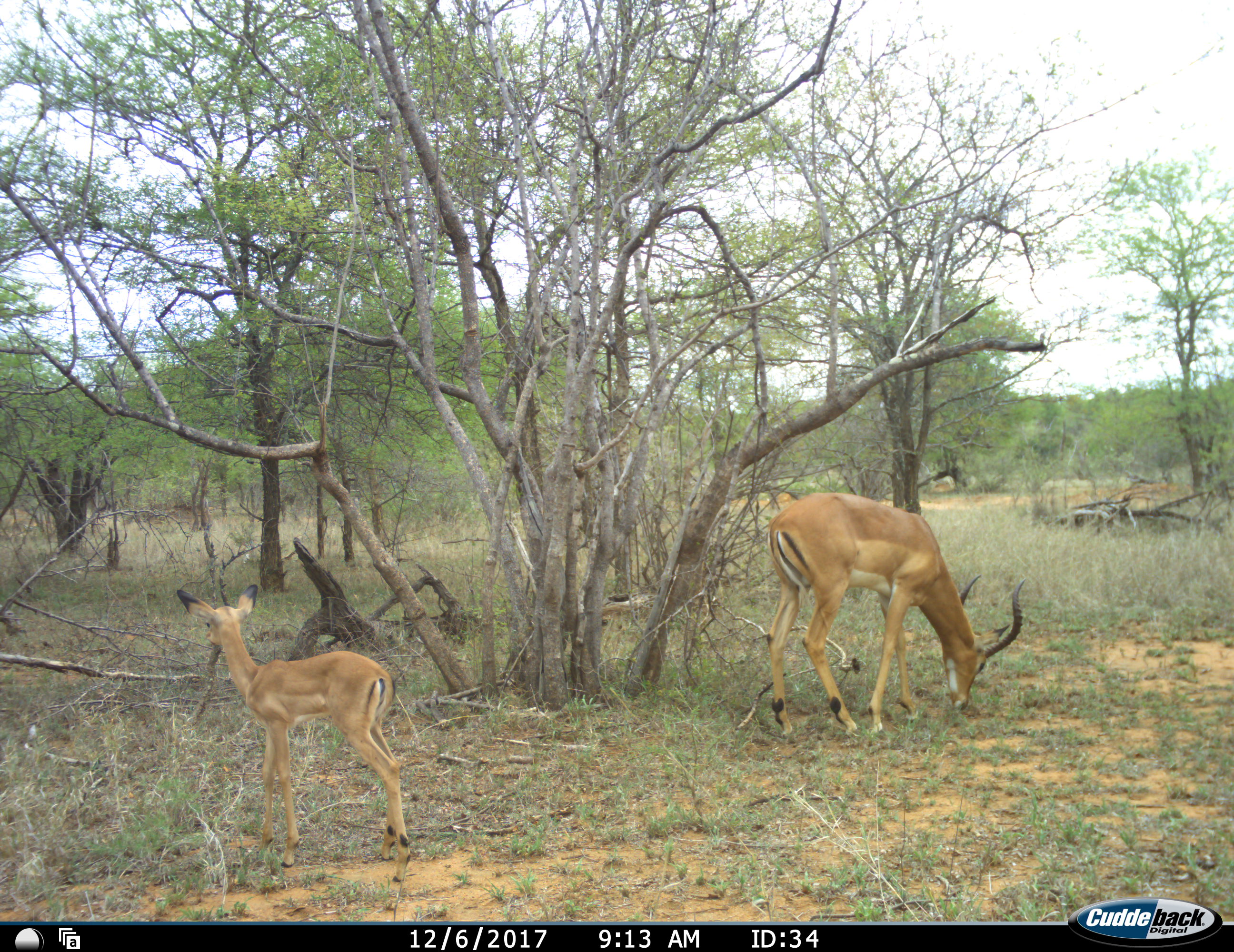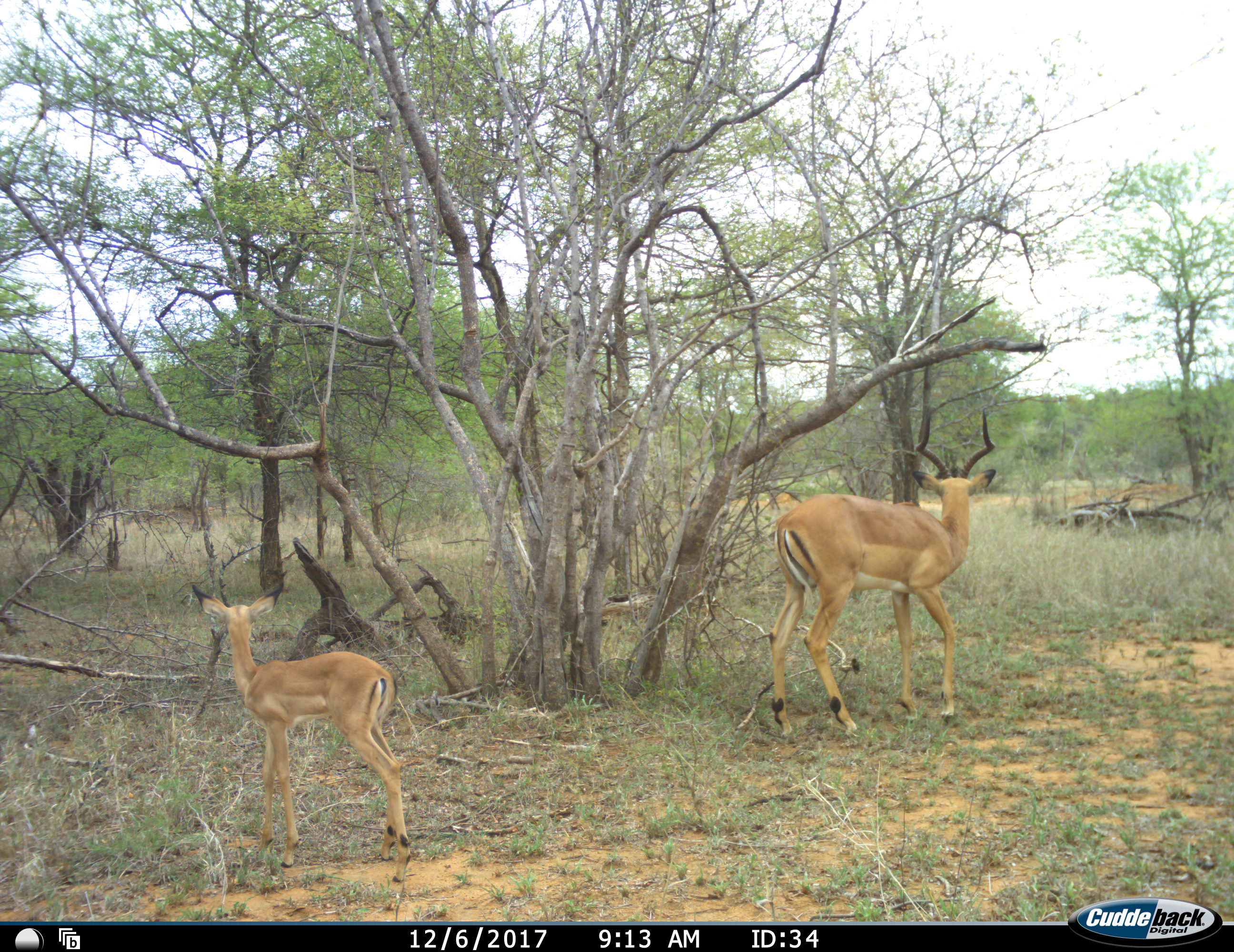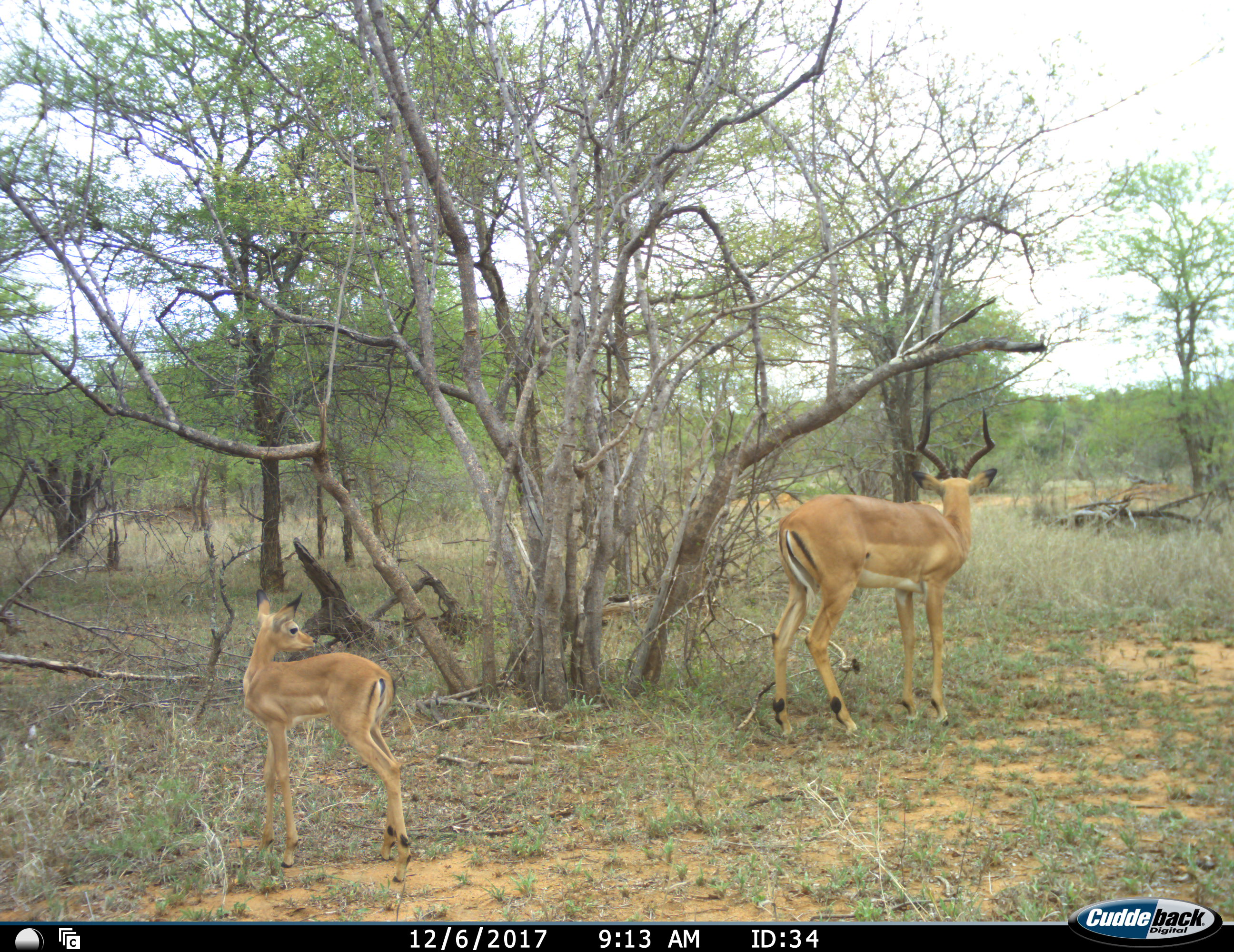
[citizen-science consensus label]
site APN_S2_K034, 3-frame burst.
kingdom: Animalia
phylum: Chordata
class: Mammalia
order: Artiodactyla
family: Bovidae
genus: Aepyceros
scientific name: Aepyceros melampus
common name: impala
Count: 2.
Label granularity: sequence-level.